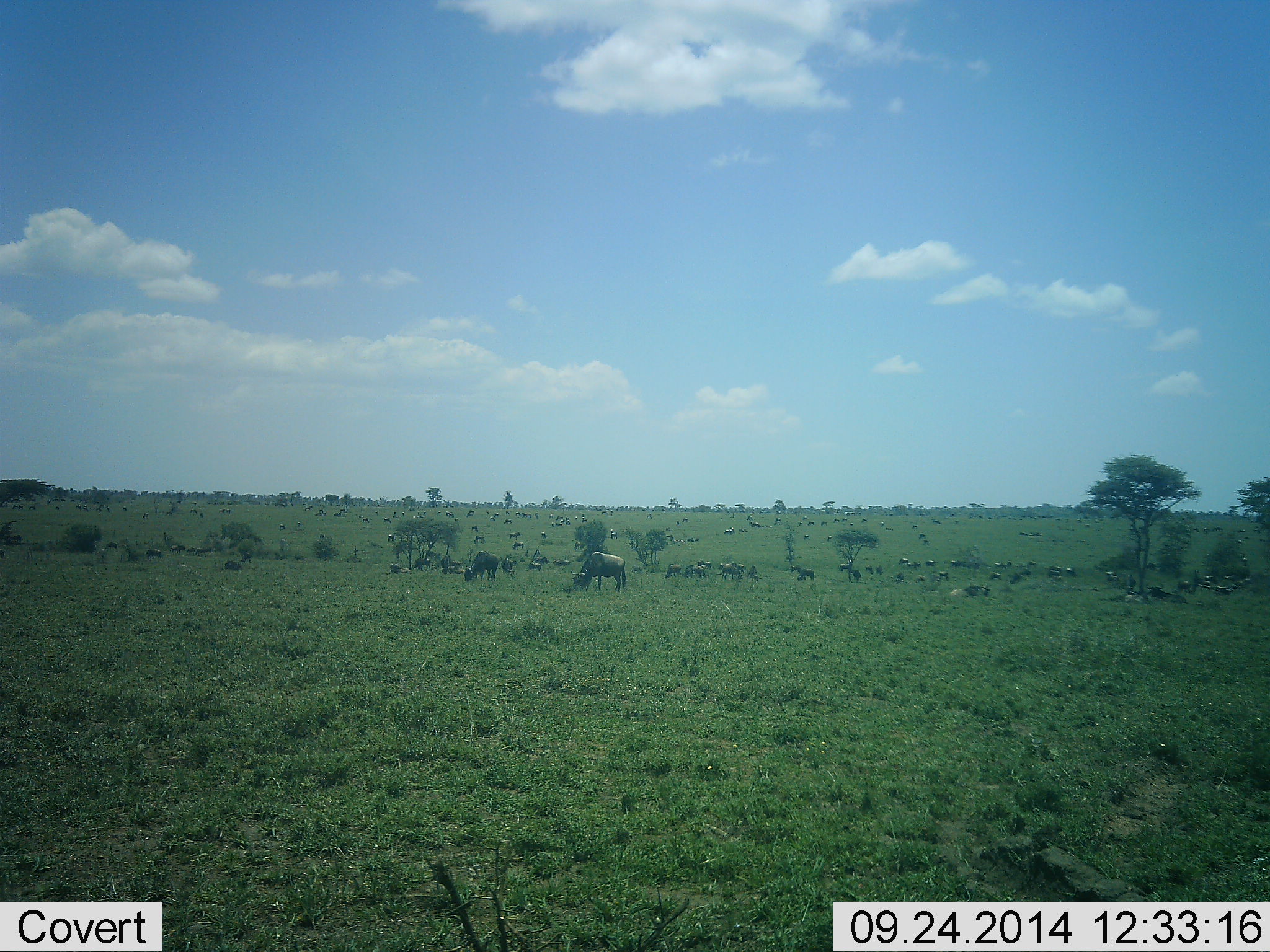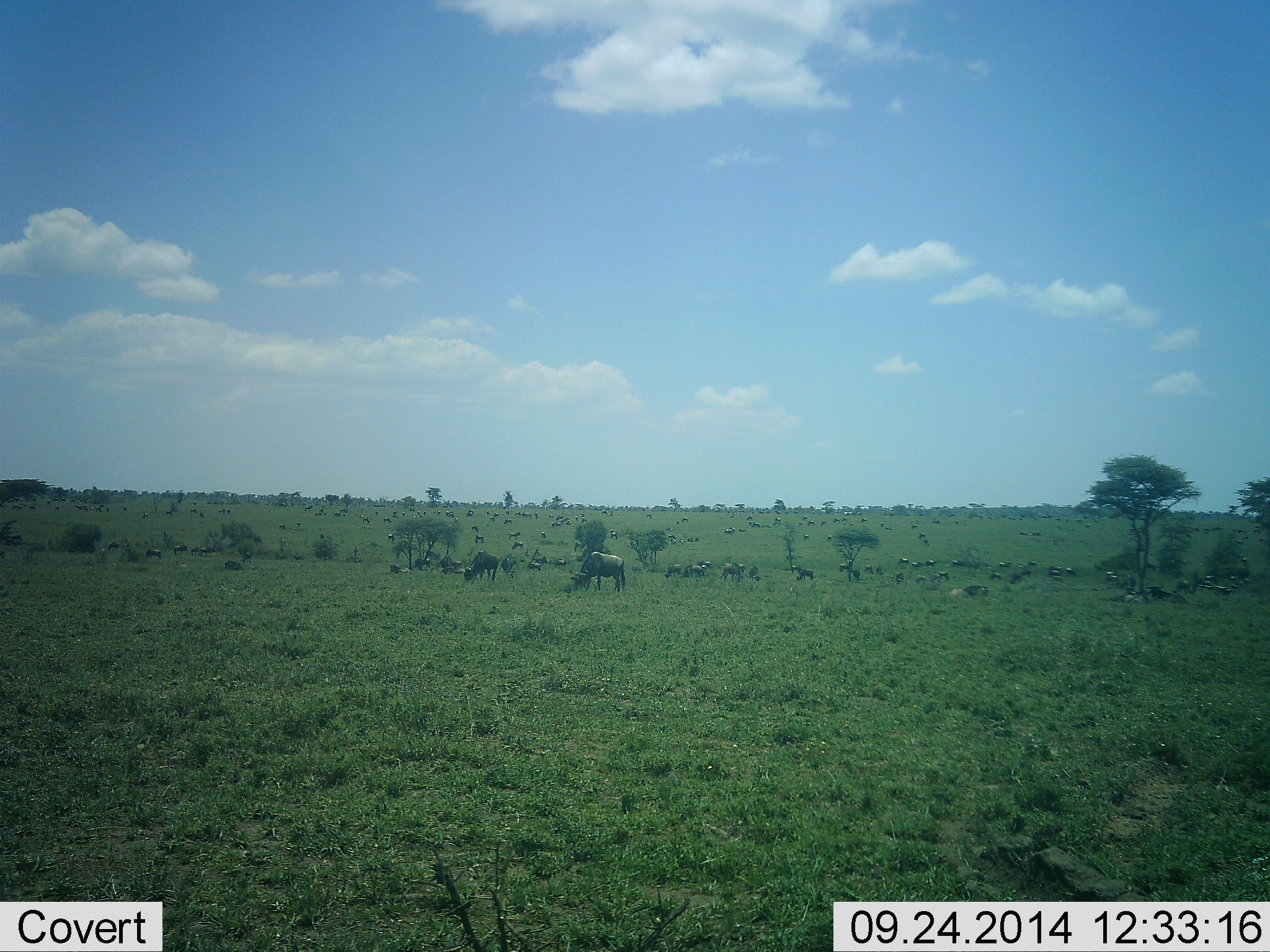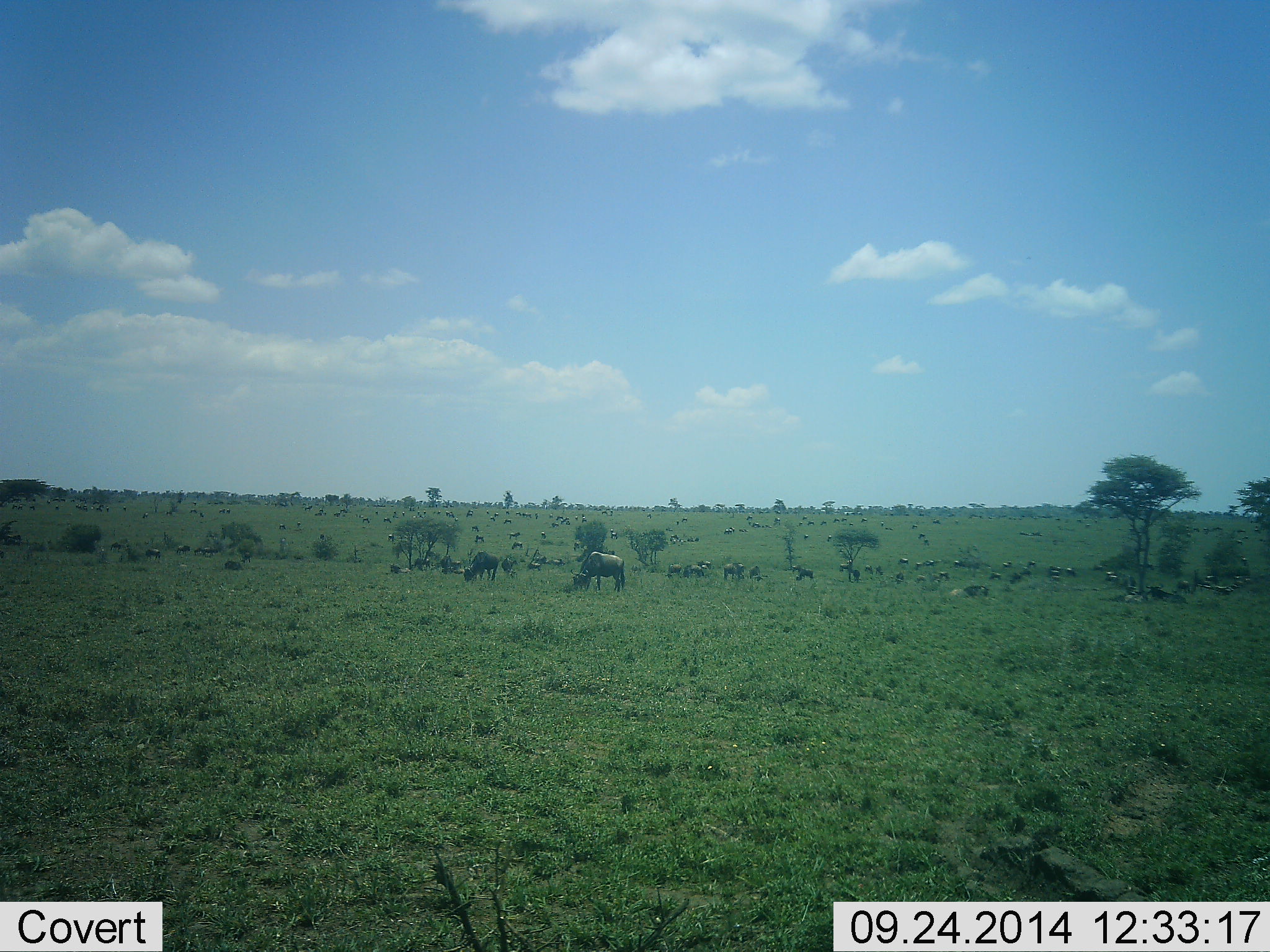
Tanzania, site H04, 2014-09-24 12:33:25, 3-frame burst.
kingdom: Animalia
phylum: Chordata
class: Mammalia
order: Artiodactyla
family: Bovidae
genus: Connochaetes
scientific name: Connochaetes taurinus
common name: blue wildebeest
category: wildebeest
Wildebeest (blue wildebeest) (Connochaetes taurinus), count 51+. Behavior (volunteer vote fractions): standing 80%, resting 50%, moving 30%, interacting 0%. Young present (vote fraction): 0%. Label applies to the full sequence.